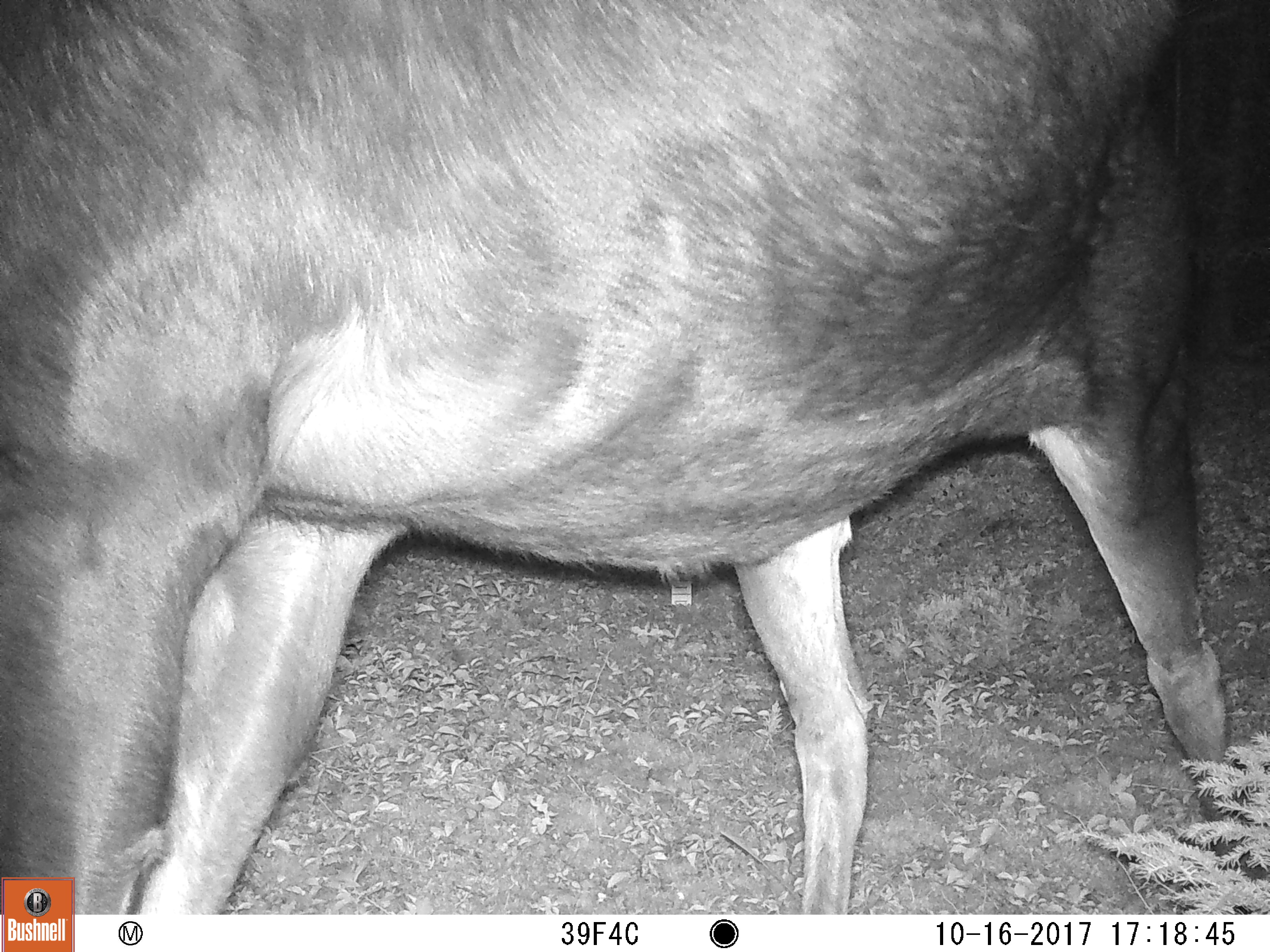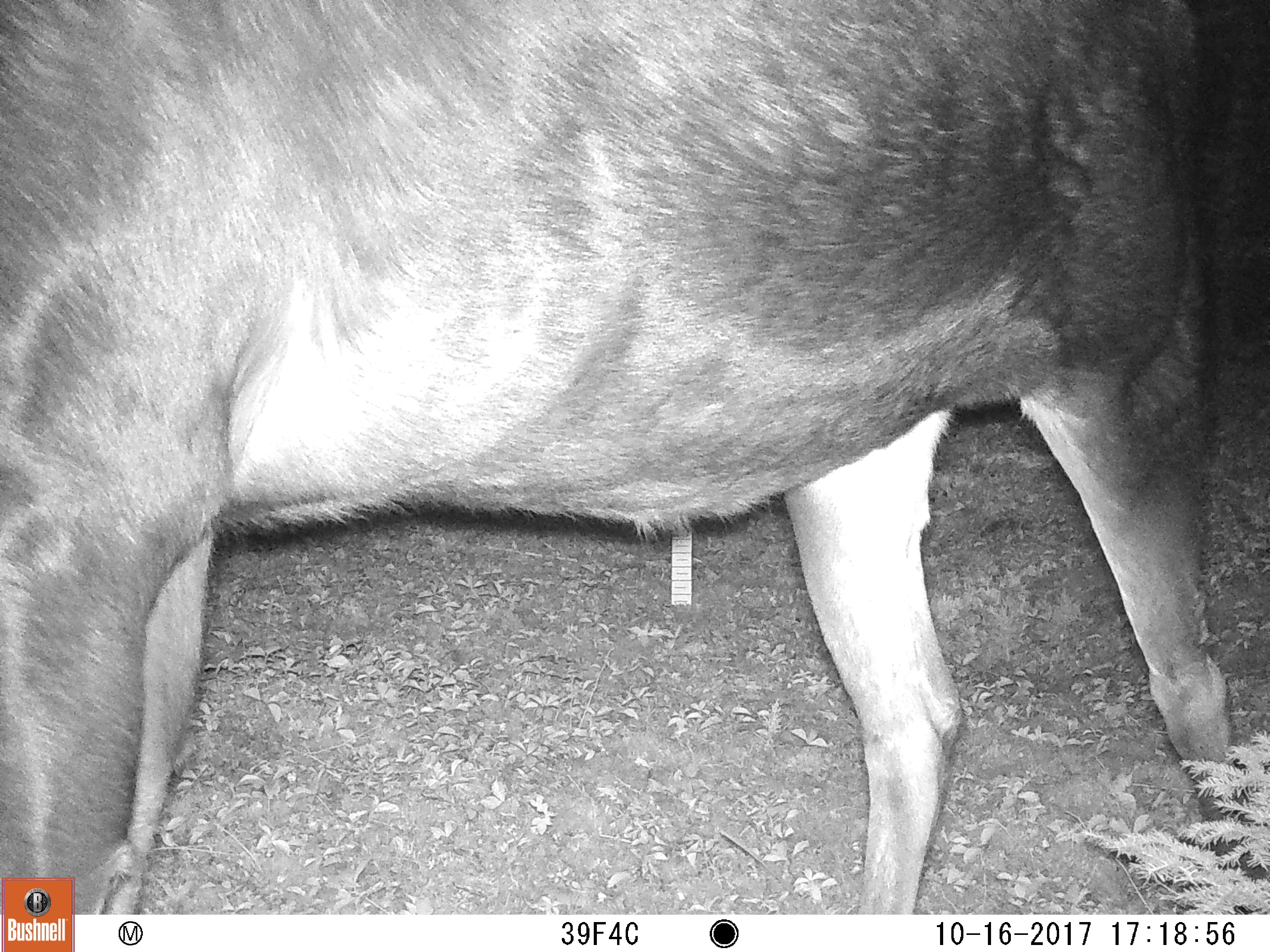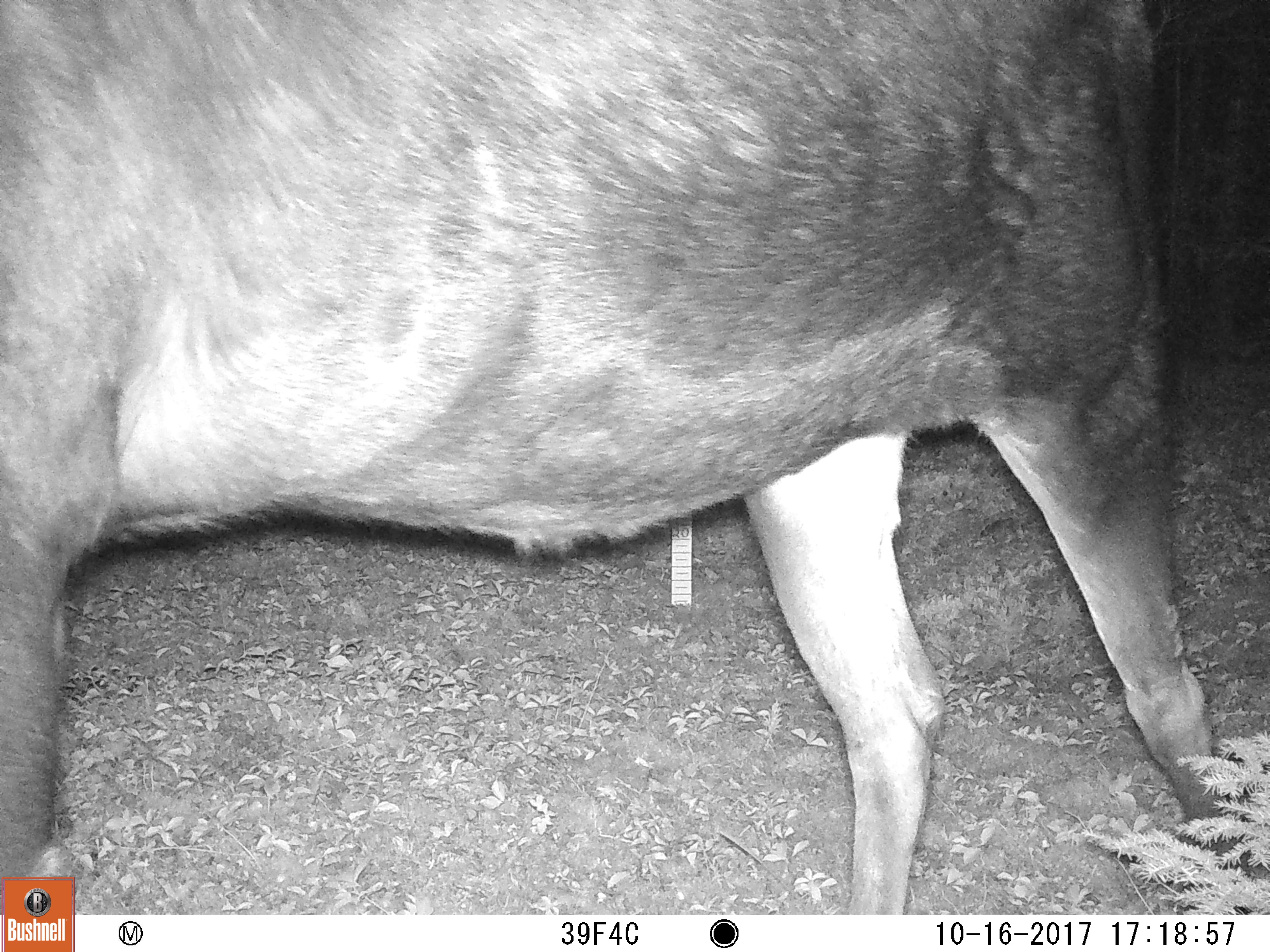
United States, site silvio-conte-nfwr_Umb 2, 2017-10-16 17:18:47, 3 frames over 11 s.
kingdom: Animalia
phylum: Chordata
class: Mammalia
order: Artiodactyla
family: Cervidae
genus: Alces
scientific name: Alces alces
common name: moose